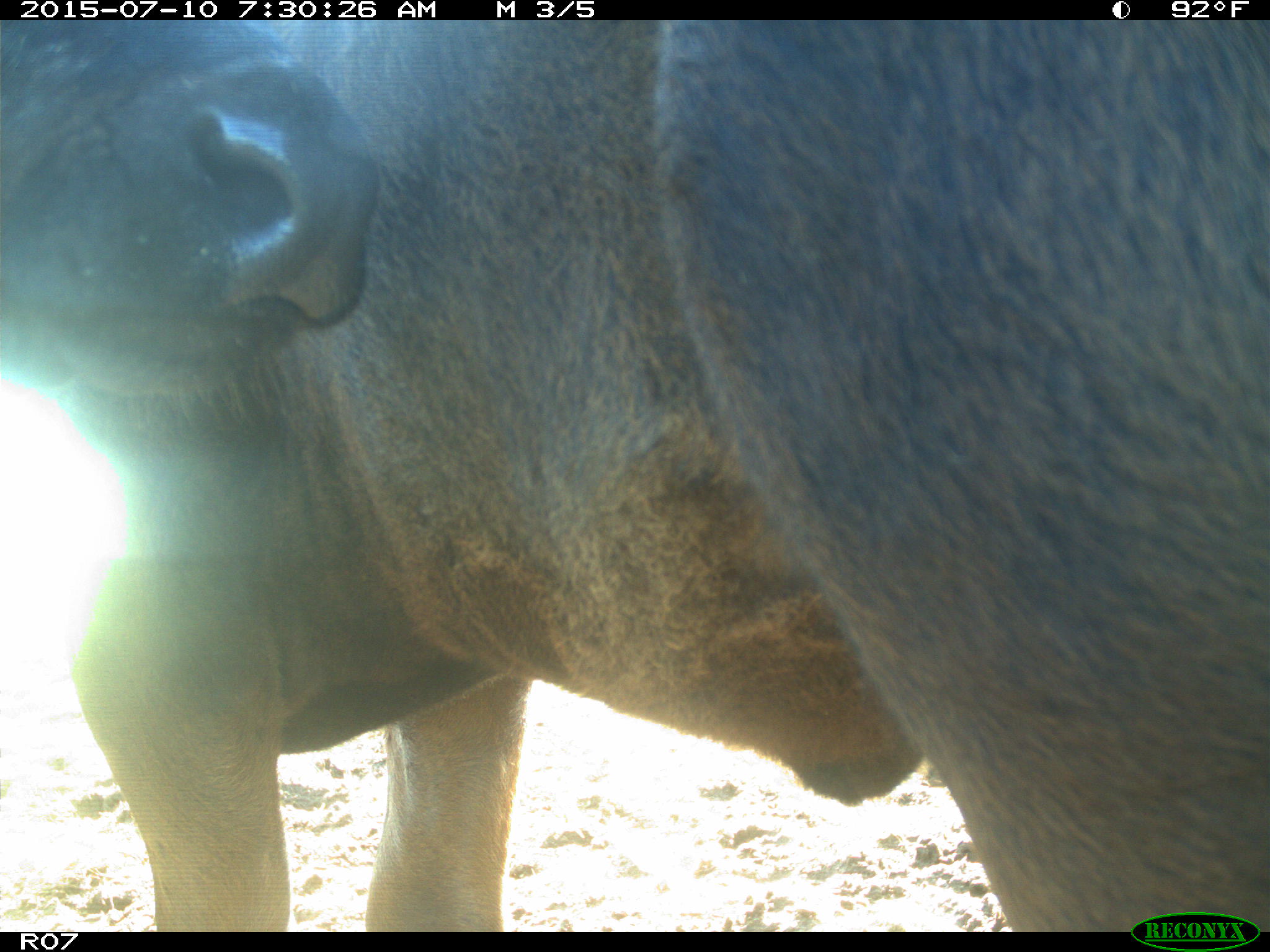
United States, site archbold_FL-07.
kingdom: Animalia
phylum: Chordata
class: Mammalia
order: Artiodactyla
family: Bovidae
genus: Bos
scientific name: Bos taurus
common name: domestic cow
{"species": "Bos taurus (domestic cow)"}